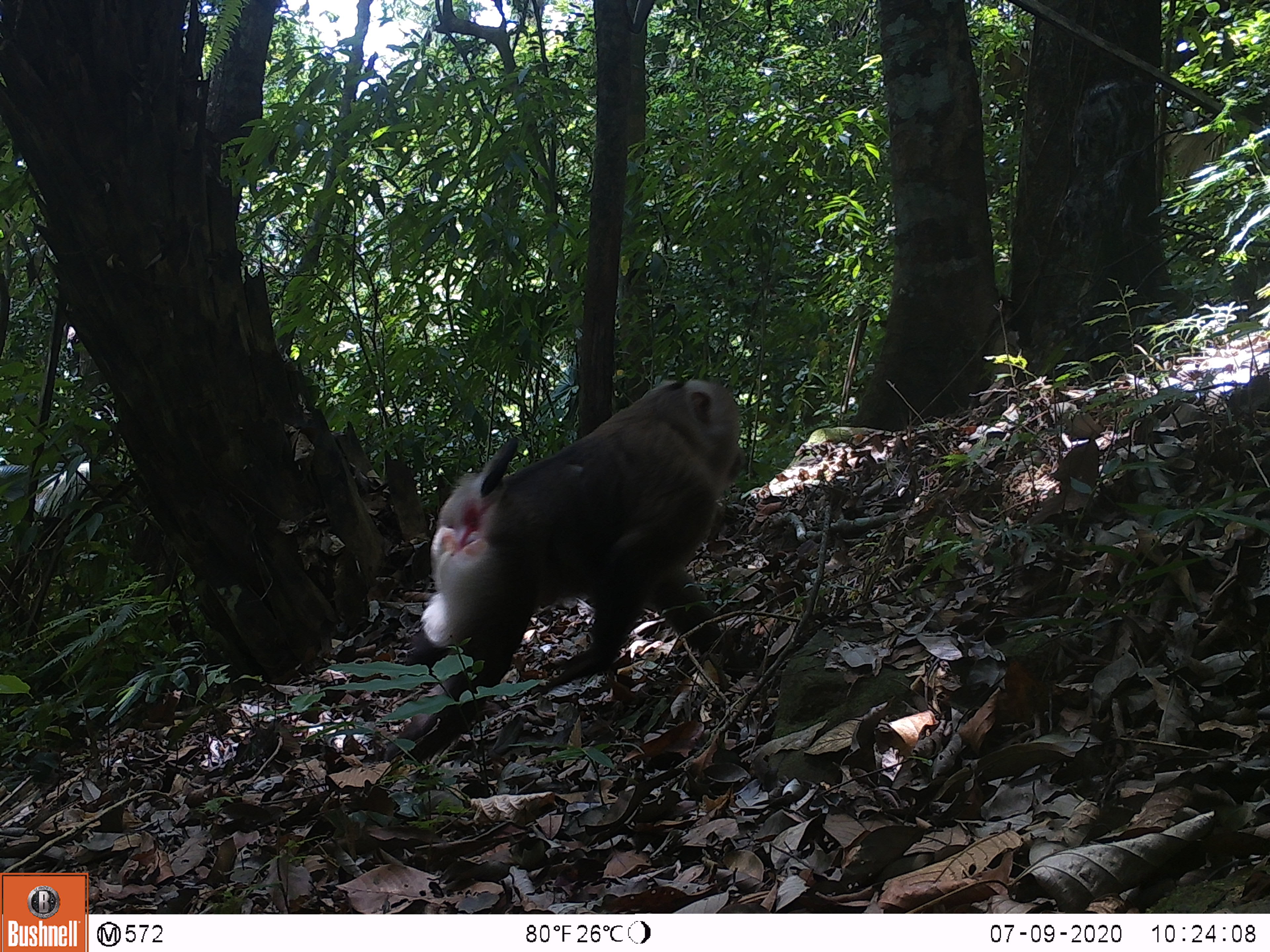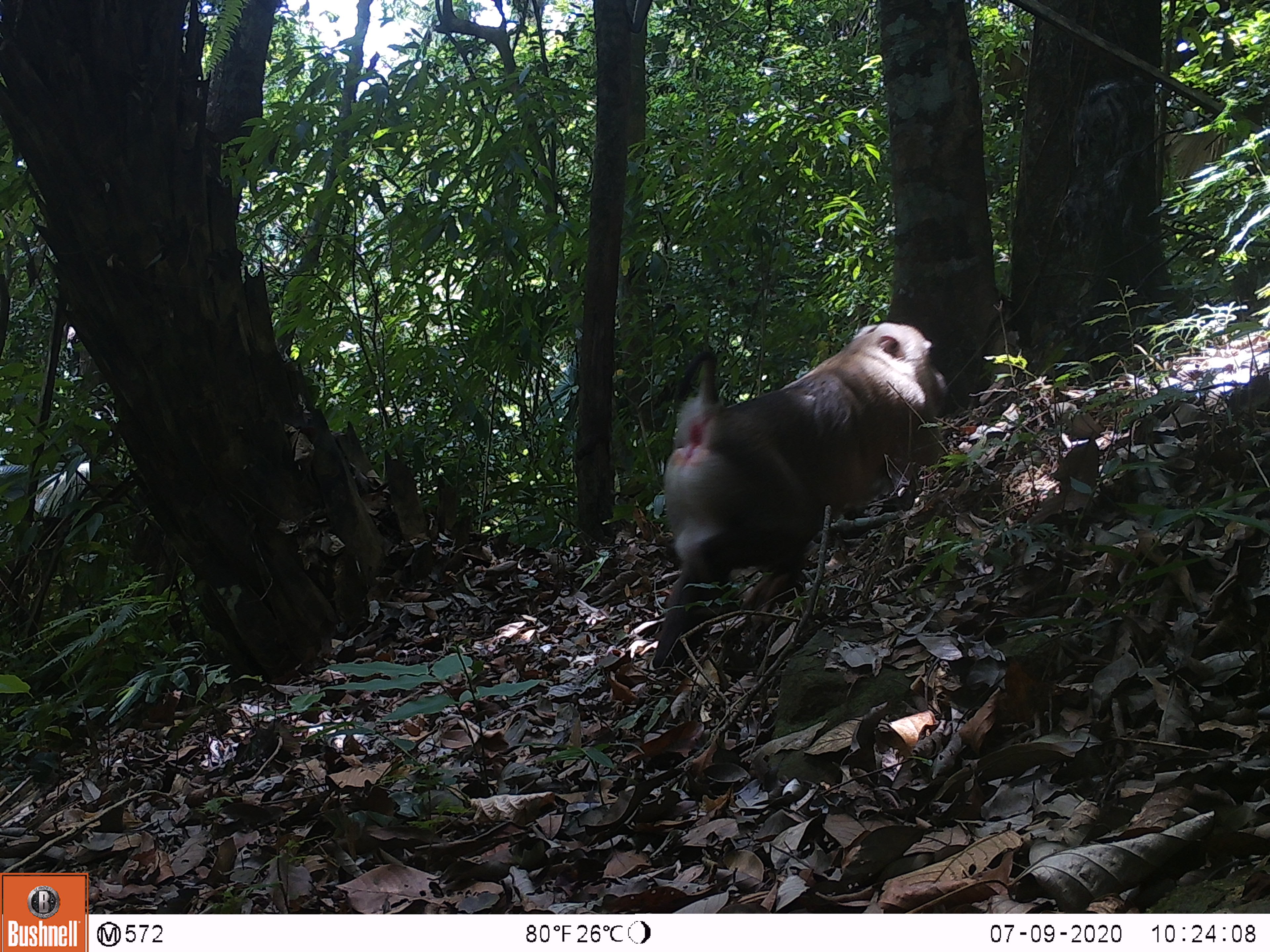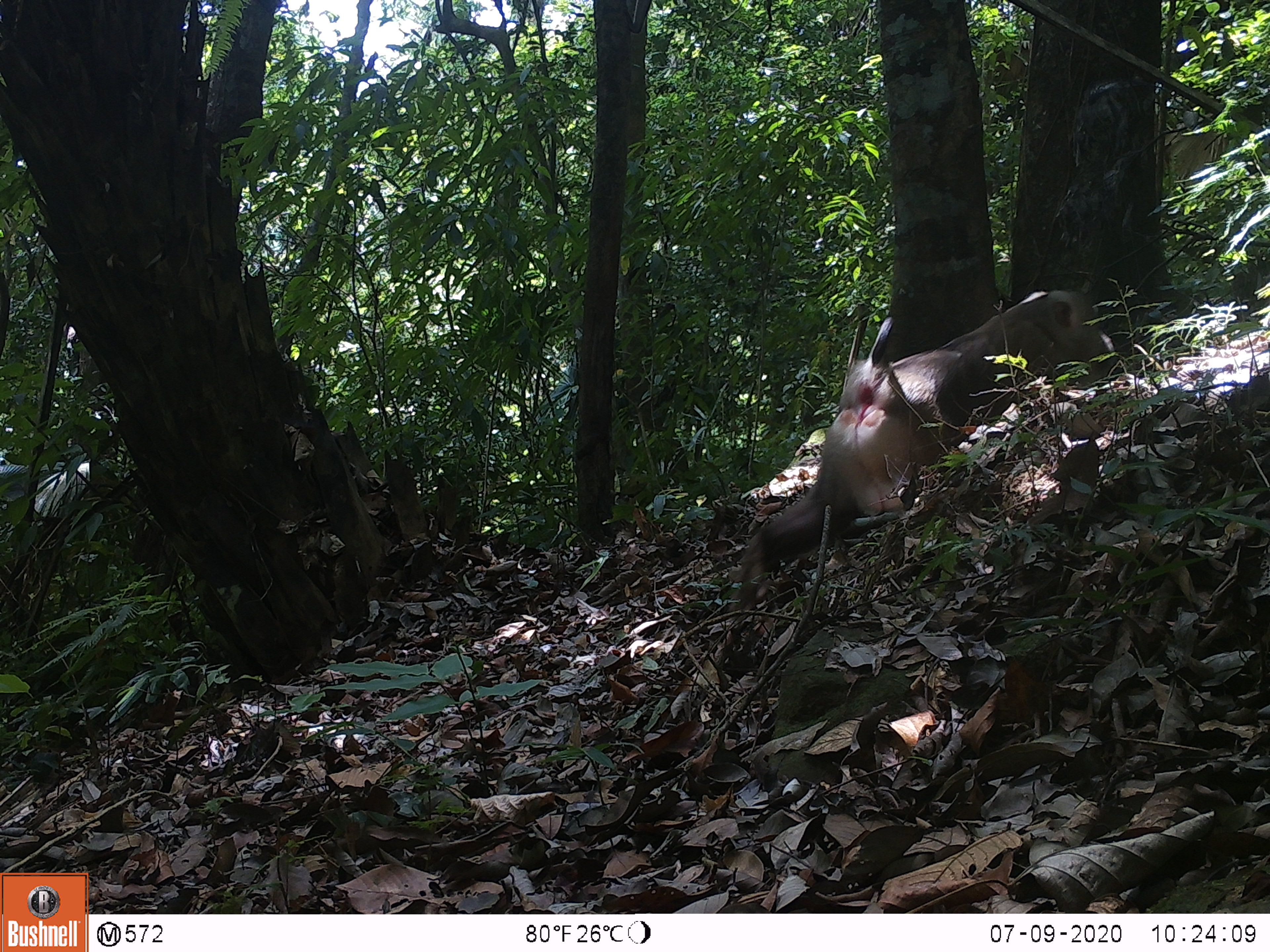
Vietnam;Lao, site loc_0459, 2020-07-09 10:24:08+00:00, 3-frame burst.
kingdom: Animalia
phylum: Chordata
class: Mammalia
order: Primates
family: Cercopithecidae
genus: Macaca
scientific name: Macaca nemestrina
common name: pig-tailed macaque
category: pig tailed macaque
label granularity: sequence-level